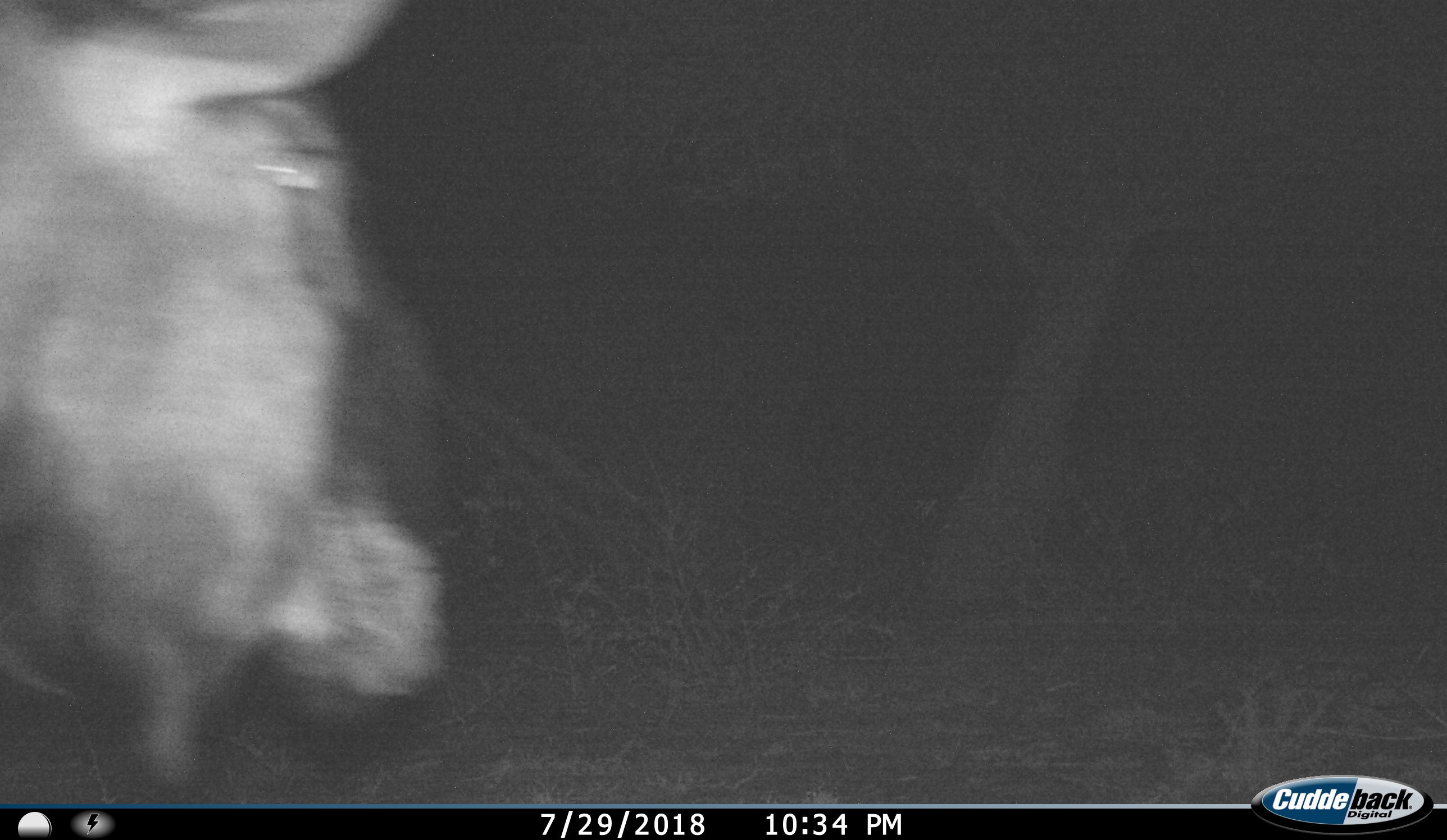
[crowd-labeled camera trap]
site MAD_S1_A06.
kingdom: Animalia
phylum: Chordata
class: Mammalia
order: Artiodactyla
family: Bovidae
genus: Connochaetes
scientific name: Connochaetes taurinus taurinus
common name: blue wildebeest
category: wildebeestblue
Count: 1.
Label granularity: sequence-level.